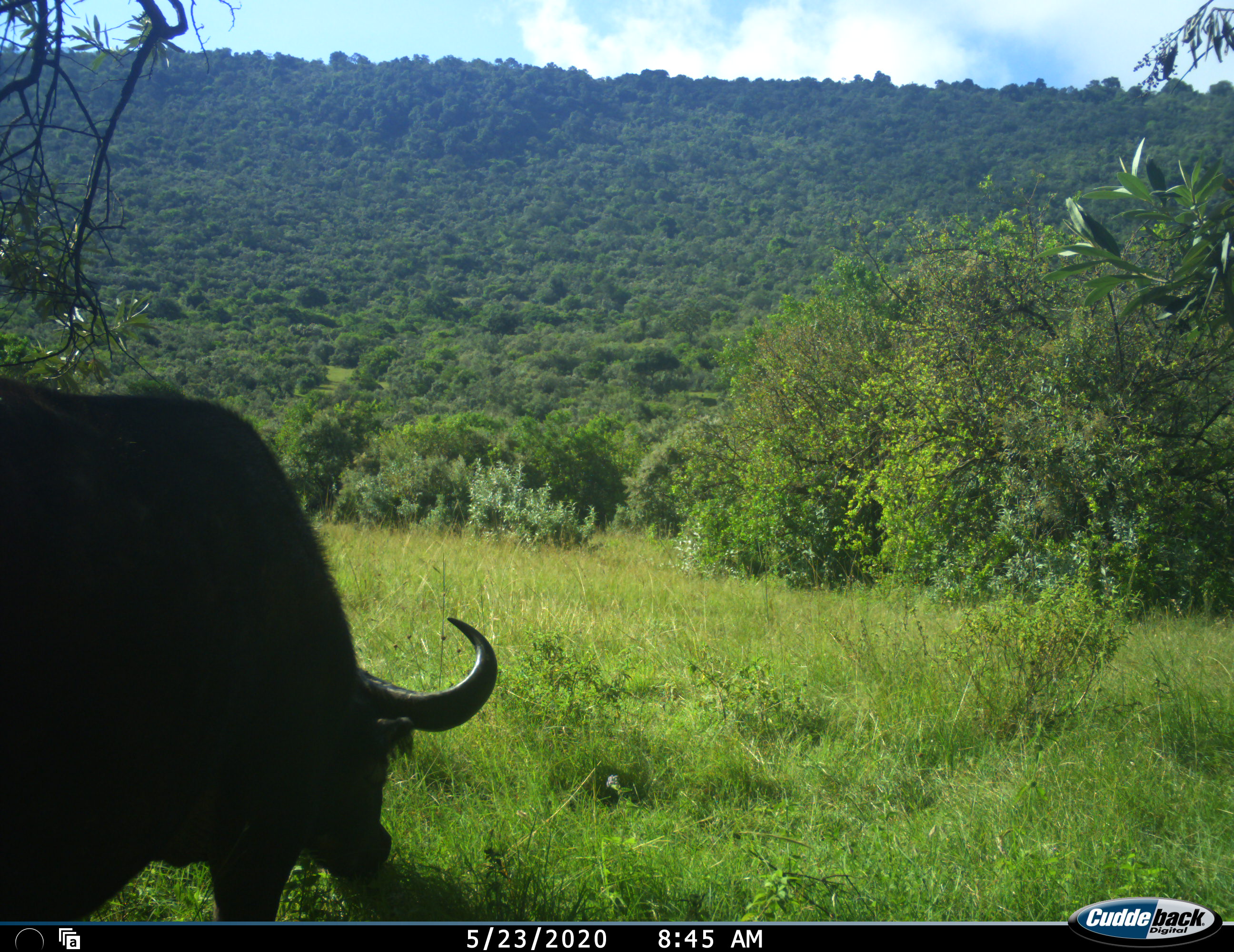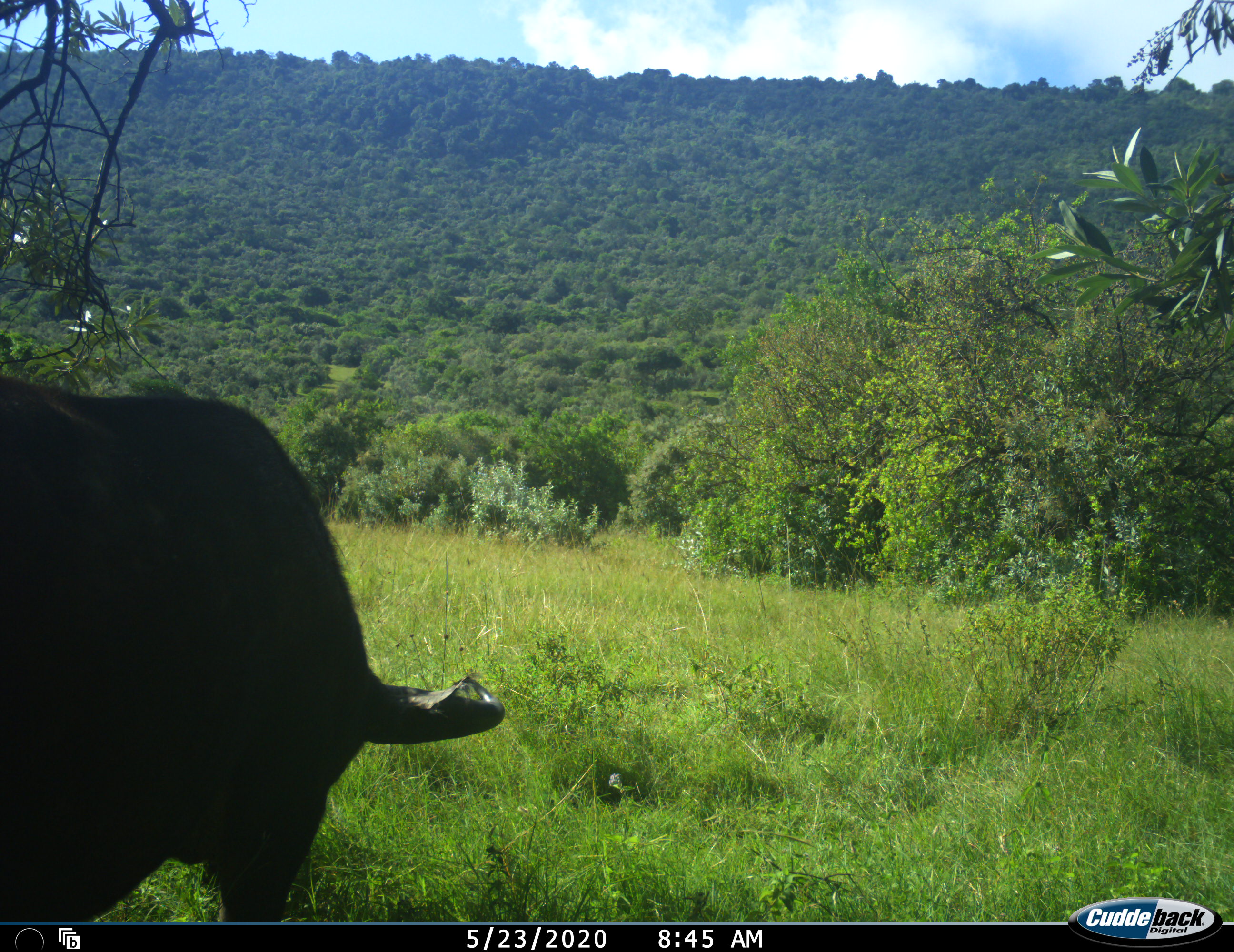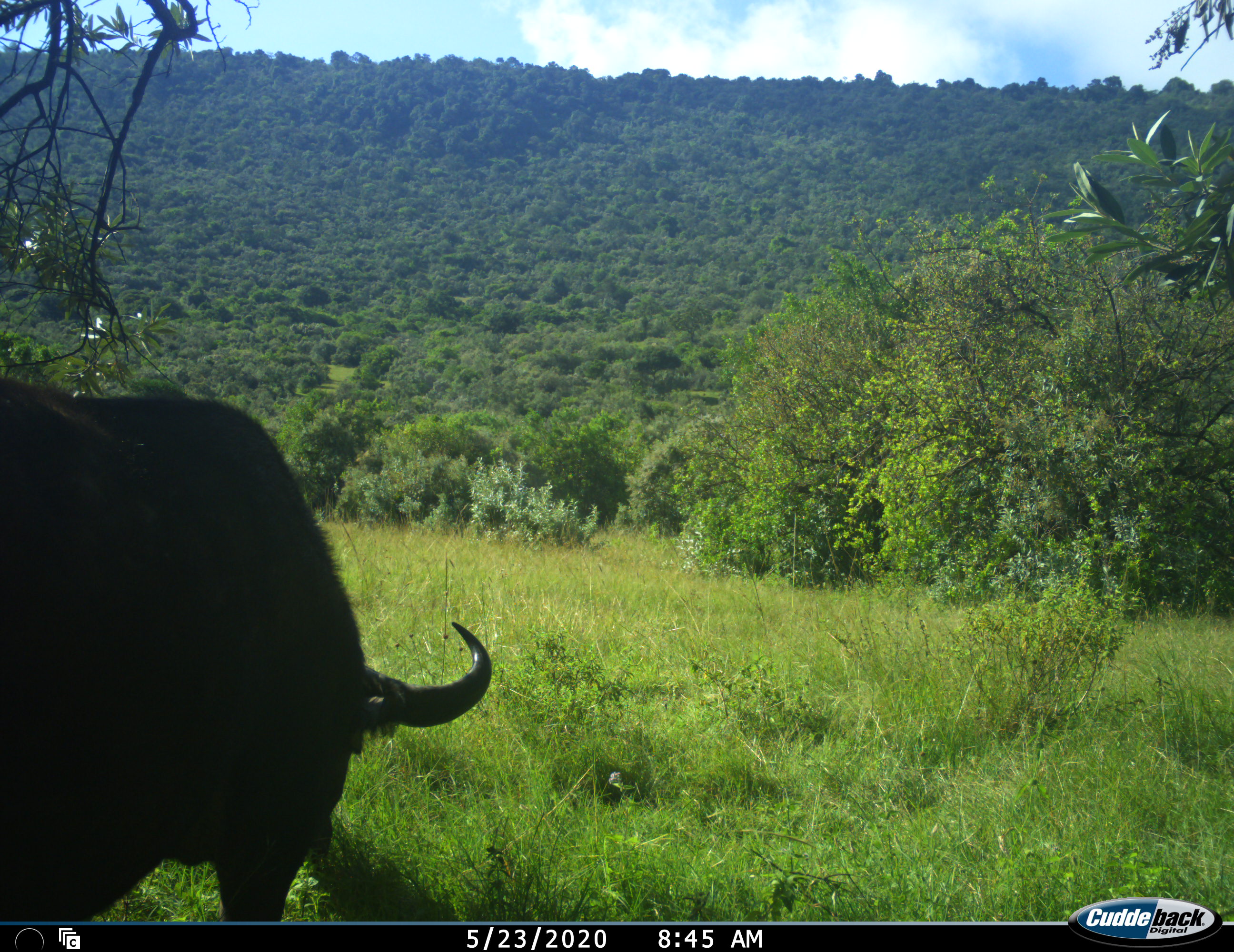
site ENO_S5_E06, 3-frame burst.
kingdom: Animalia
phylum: Chordata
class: Mammalia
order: Artiodactyla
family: Bovidae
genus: Syncerus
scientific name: Syncerus caffer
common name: african buffalo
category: buffalo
Buffalo (african buffalo) (Syncerus caffer), count 1. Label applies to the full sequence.